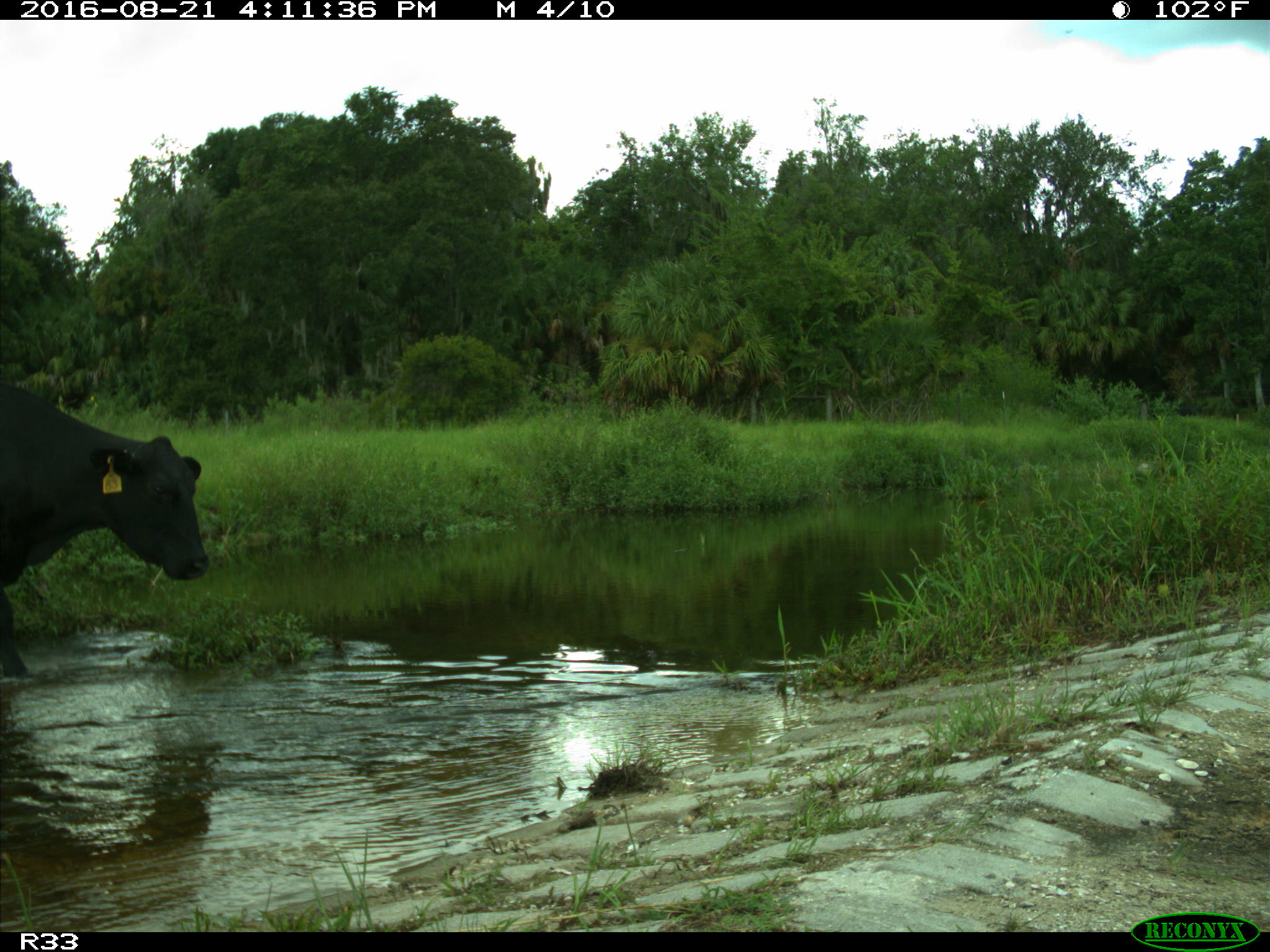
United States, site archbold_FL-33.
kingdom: Animalia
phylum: Chordata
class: Mammalia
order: Artiodactyla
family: Bovidae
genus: Bos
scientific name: Bos taurus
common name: domestic cow